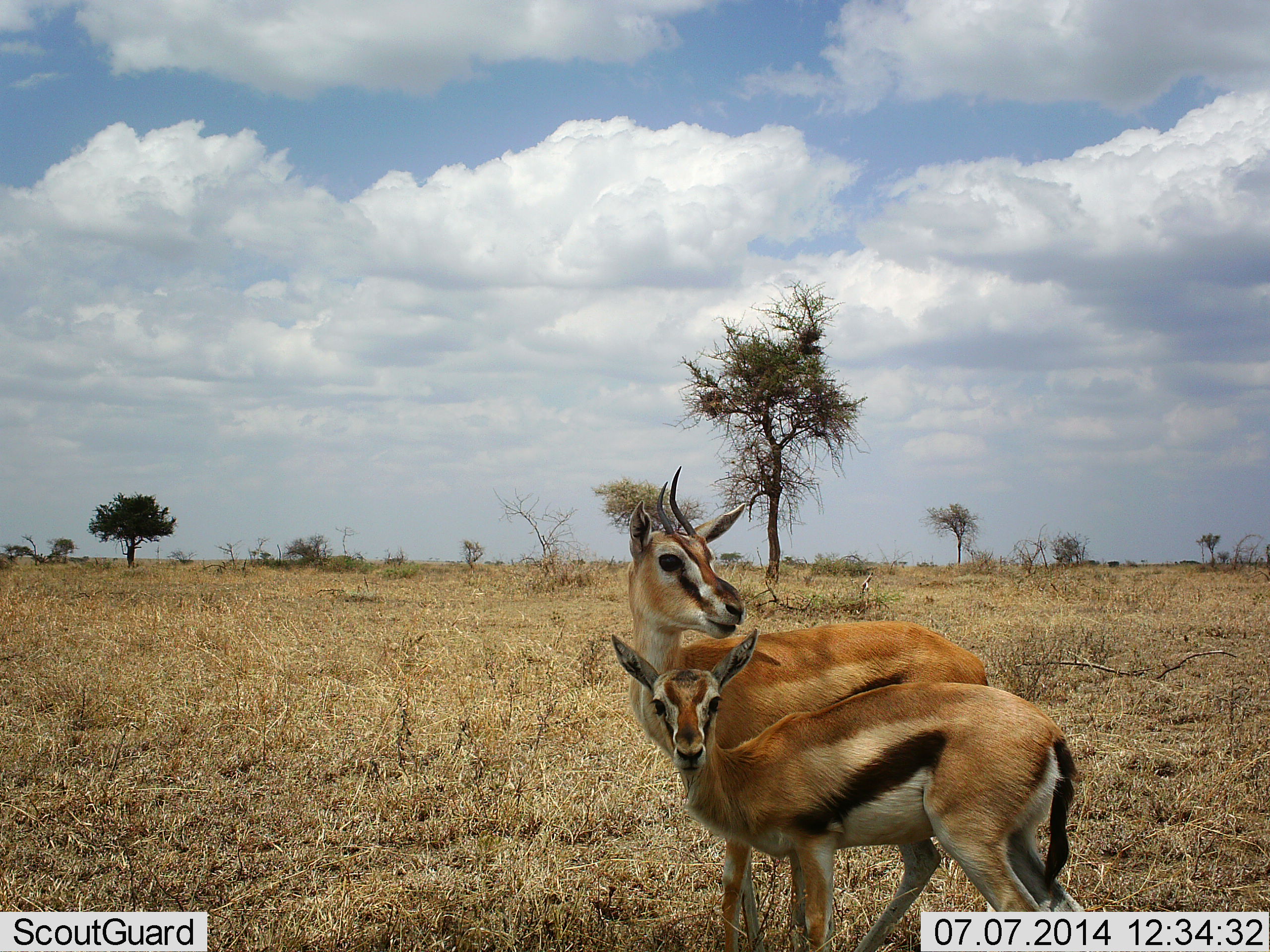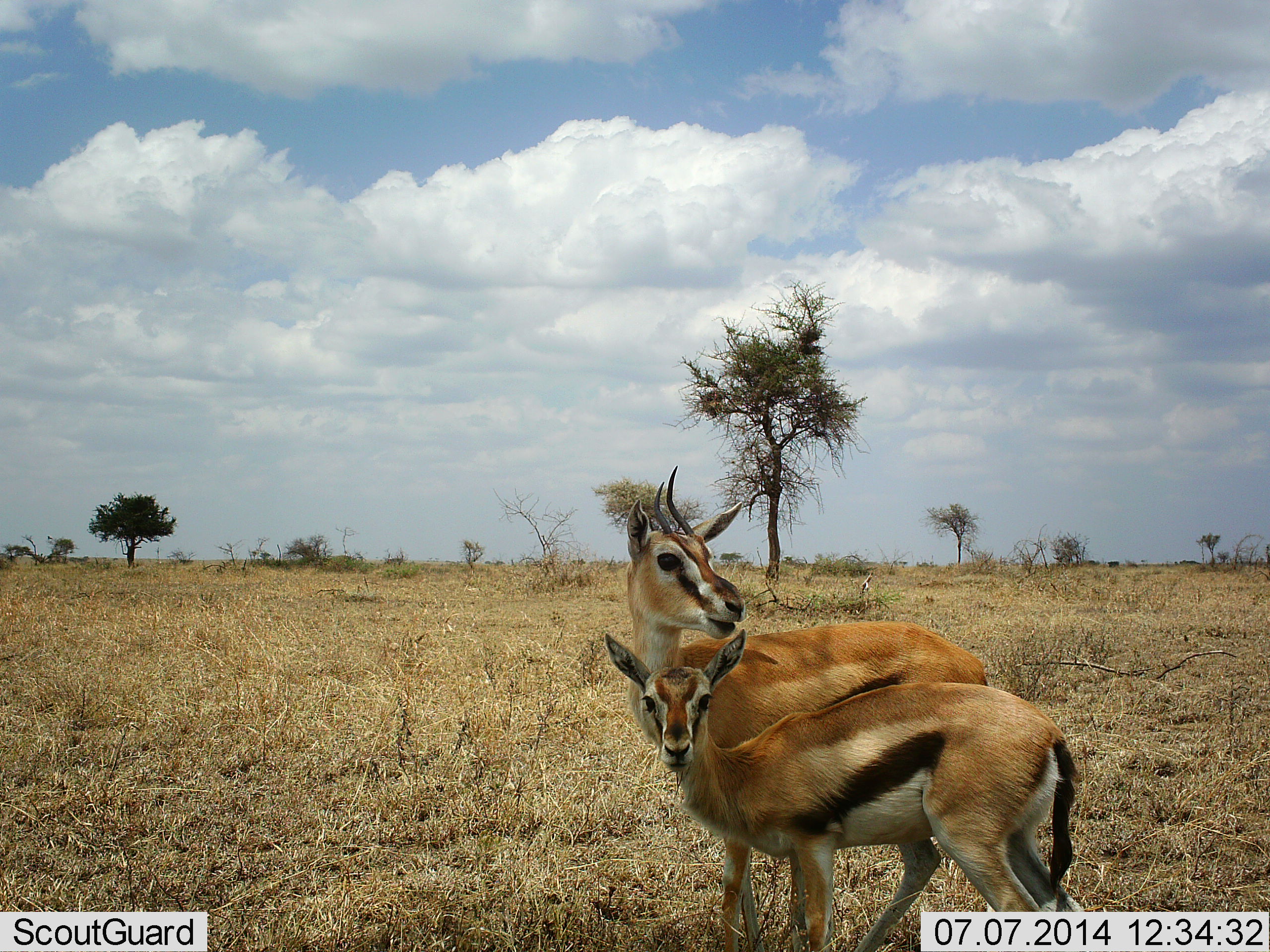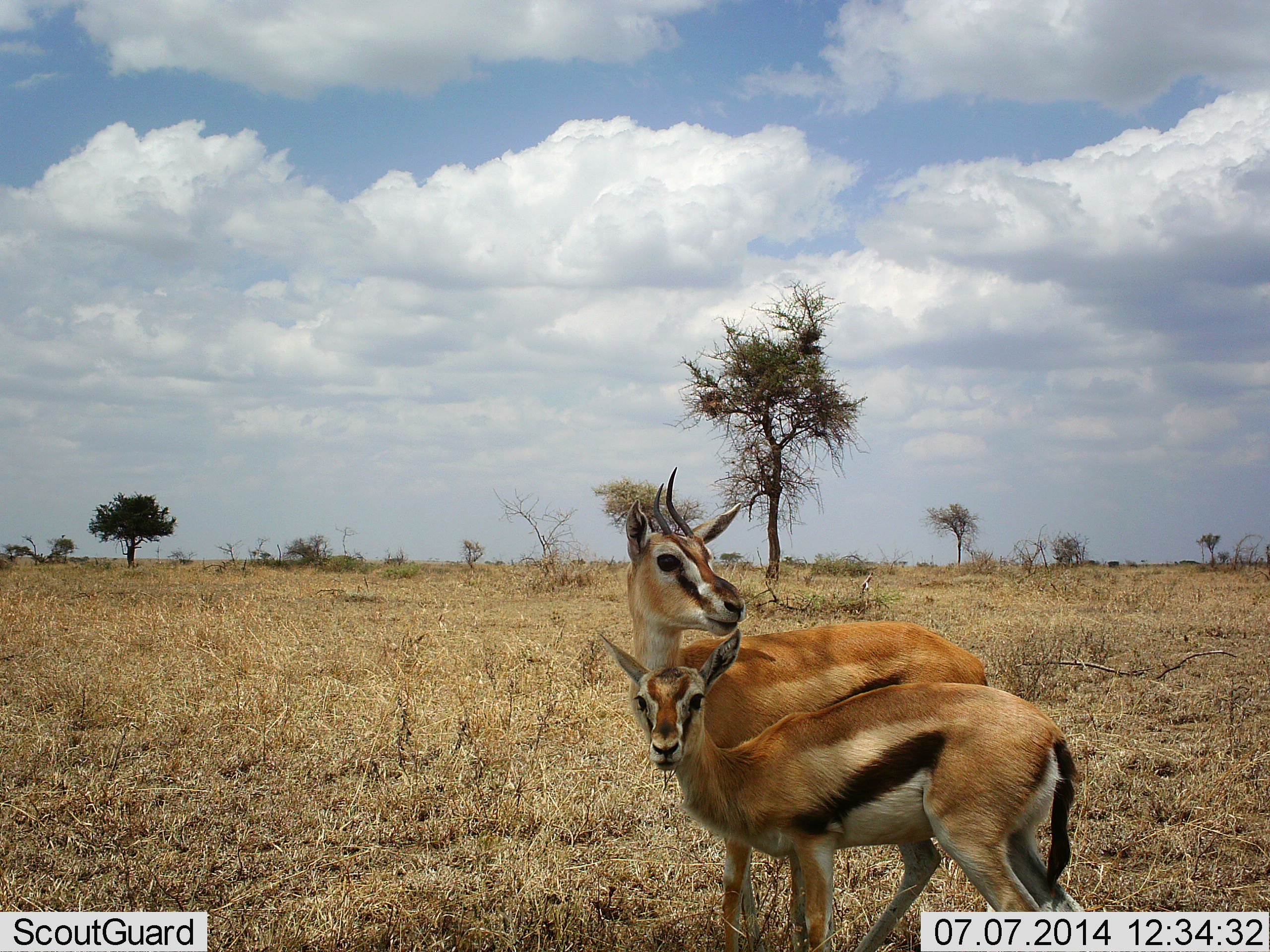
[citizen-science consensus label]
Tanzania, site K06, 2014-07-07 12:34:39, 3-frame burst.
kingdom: Animalia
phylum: Chordata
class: Mammalia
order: Artiodactyla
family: Bovidae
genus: Eudorcas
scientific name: Eudorcas thomsonii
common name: thomson's gazelle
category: gazellethomsons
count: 2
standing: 90%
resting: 0%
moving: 0%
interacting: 0%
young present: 60%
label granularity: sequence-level